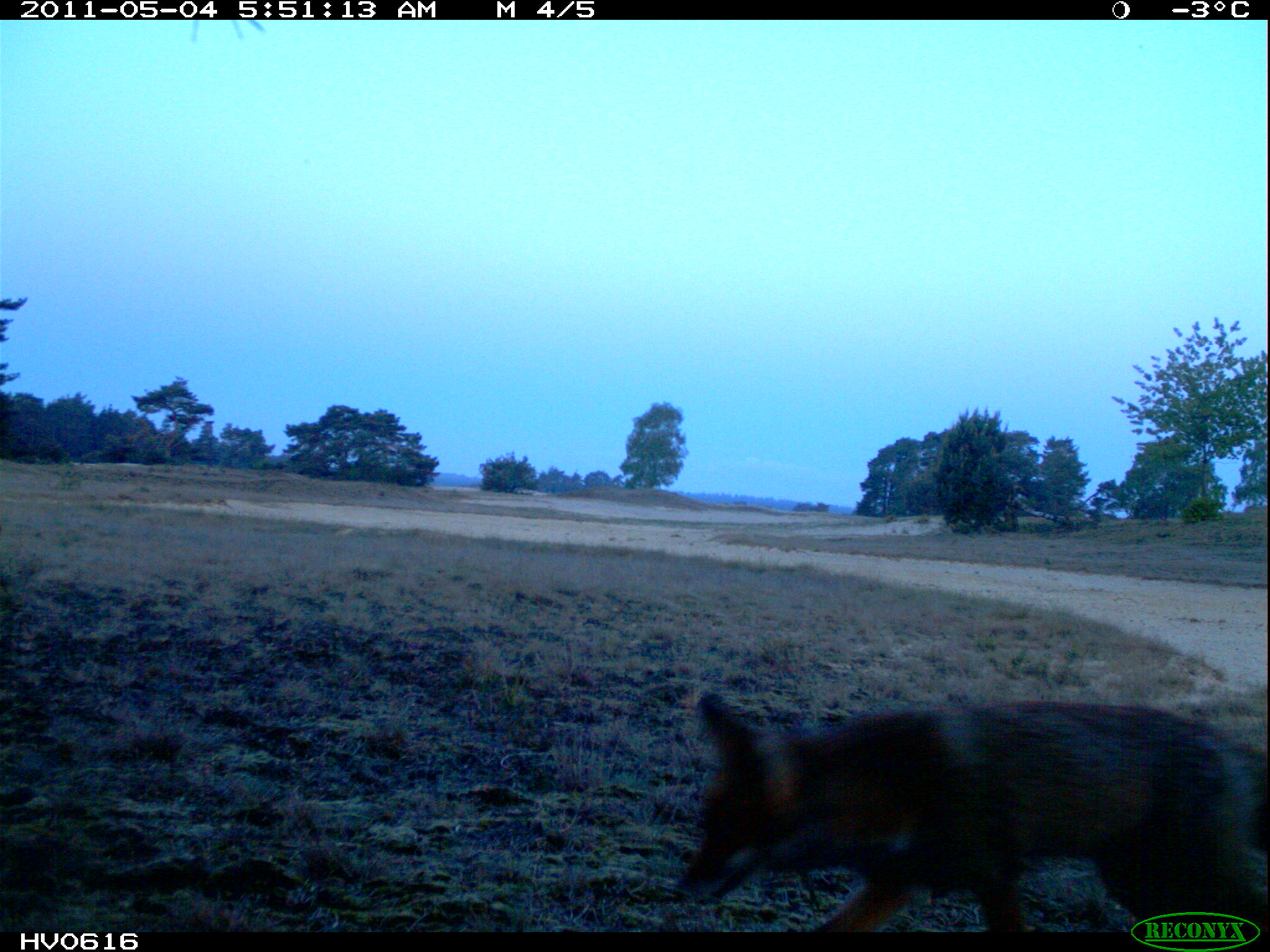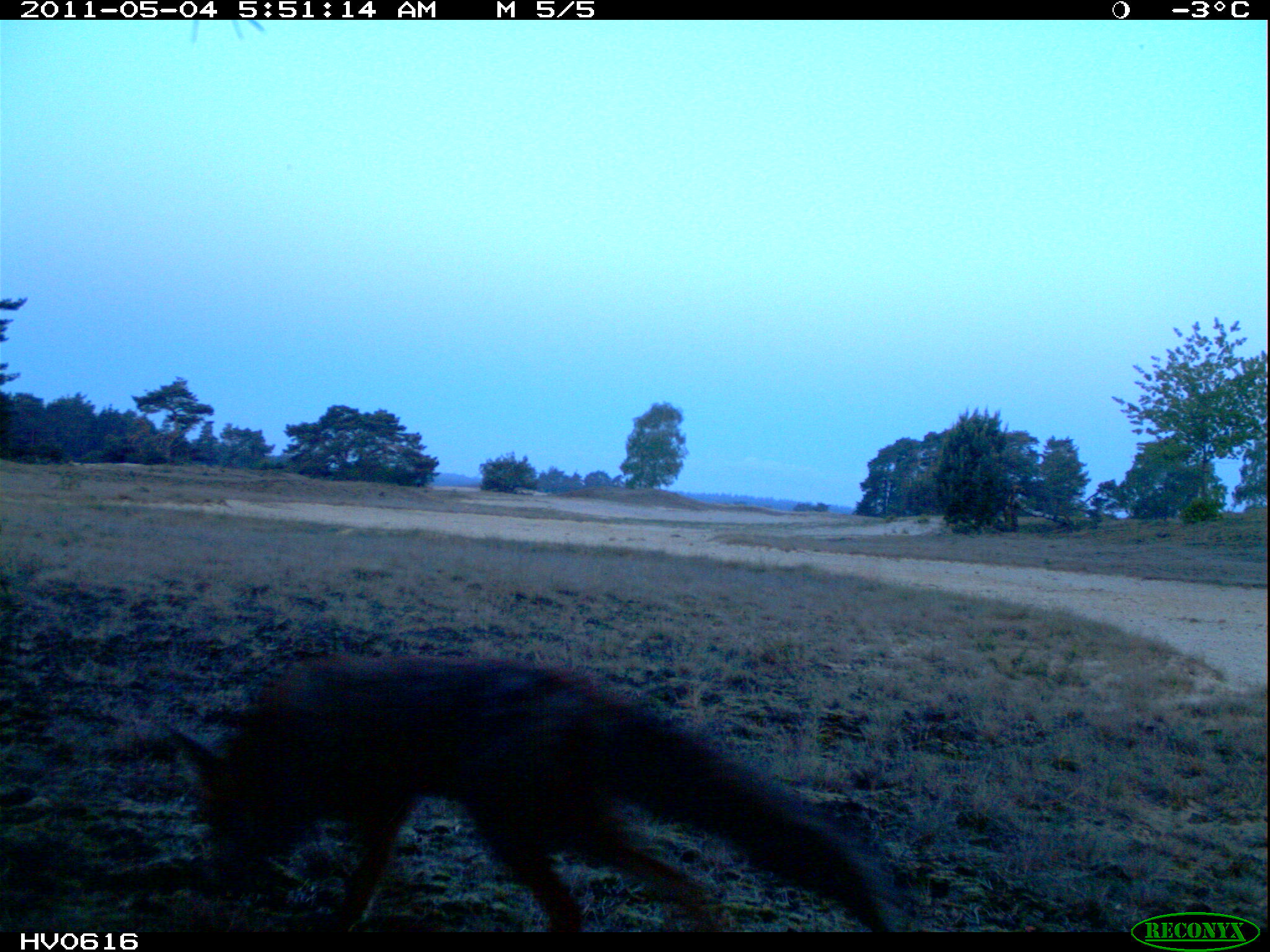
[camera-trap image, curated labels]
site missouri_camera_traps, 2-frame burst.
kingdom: Animalia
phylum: Chordata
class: Mammalia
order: Carnivora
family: Canidae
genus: Vulpes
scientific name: Vulpes vulpes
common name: red fox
Red fox (Vulpes vulpes). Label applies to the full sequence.